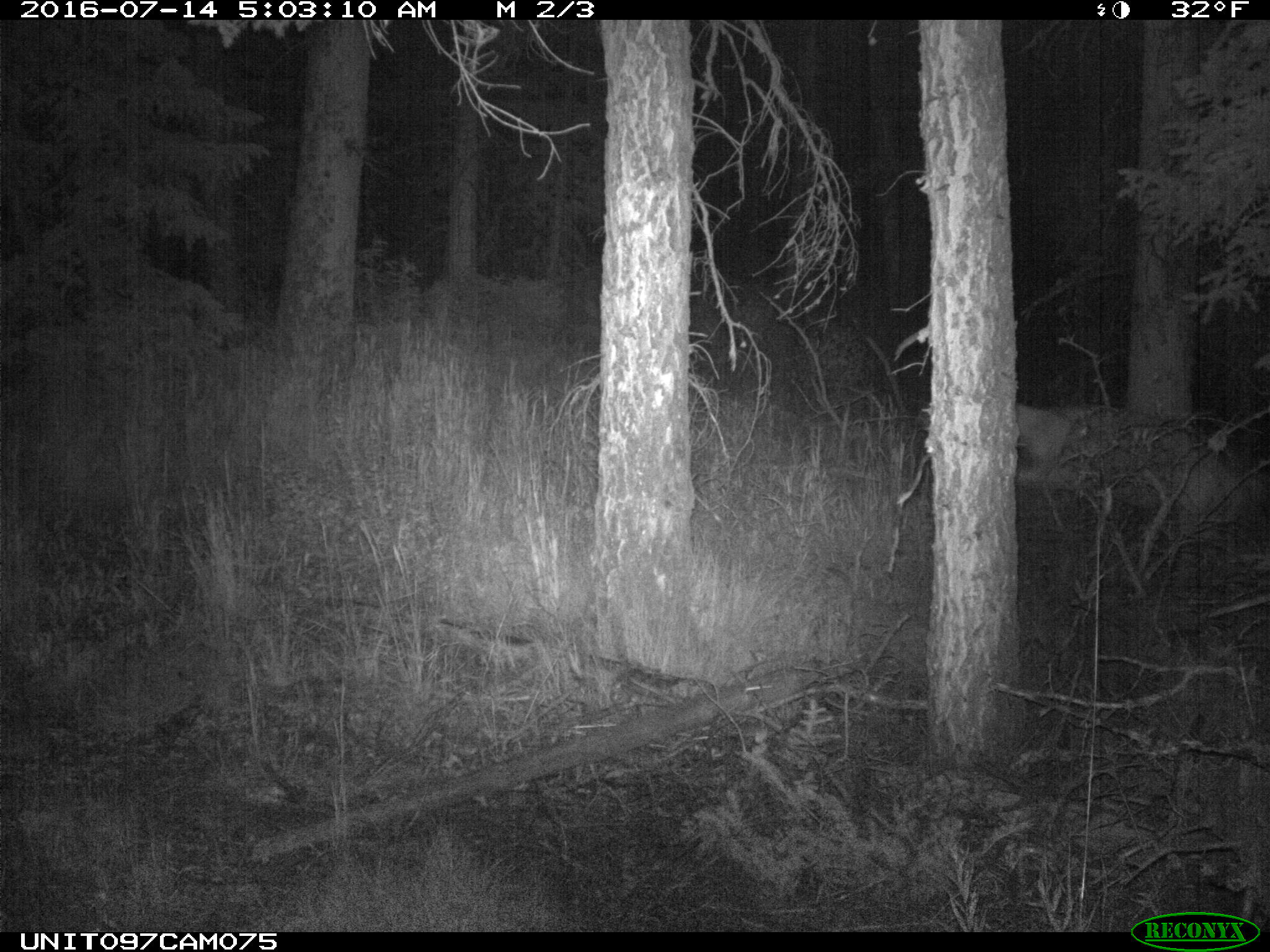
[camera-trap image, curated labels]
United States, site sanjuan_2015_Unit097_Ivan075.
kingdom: Animalia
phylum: Chordata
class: Mammalia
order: Artiodactyla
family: Cervidae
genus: Odocoileus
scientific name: Odocoileus hemionus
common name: mule deer